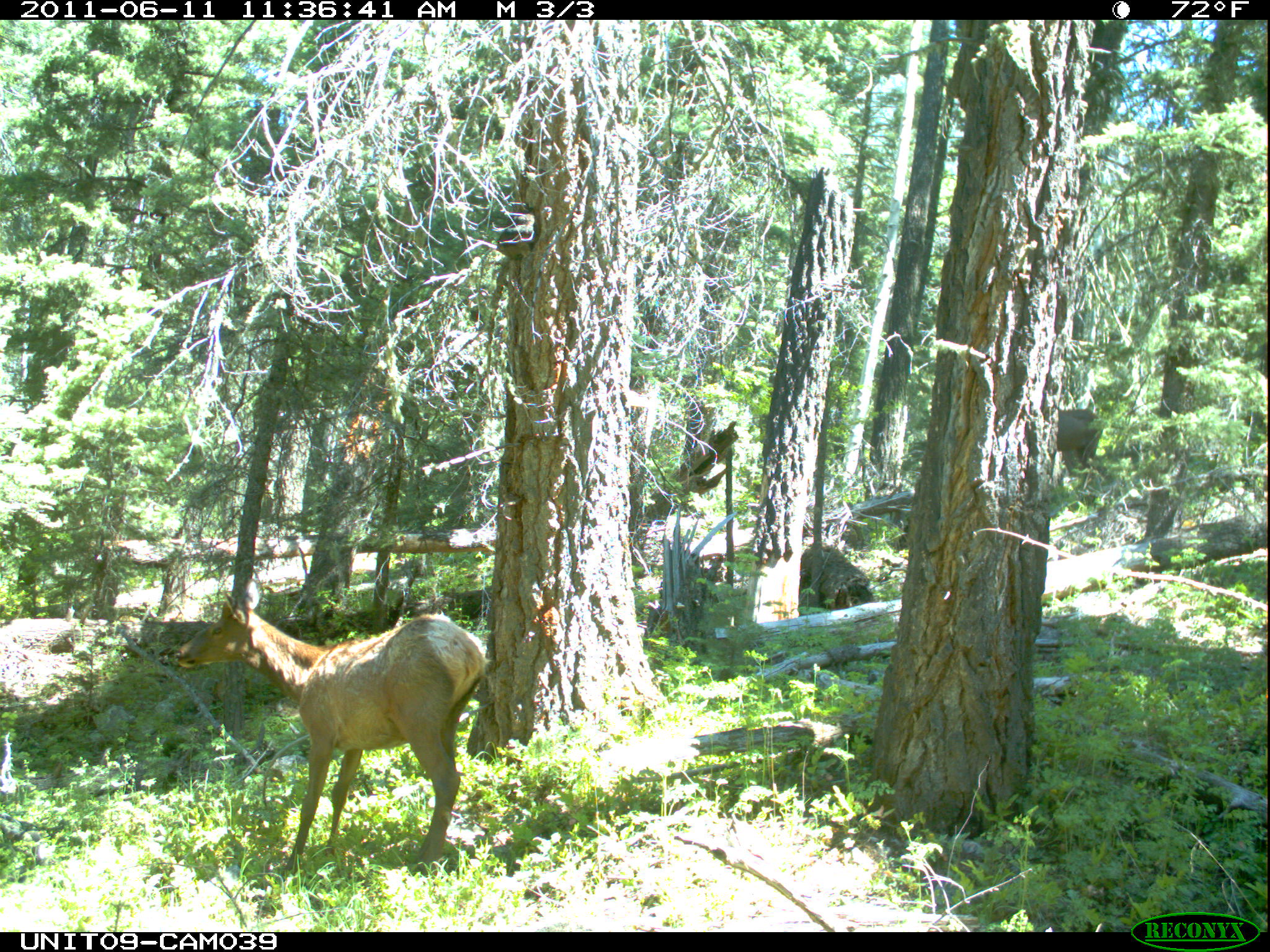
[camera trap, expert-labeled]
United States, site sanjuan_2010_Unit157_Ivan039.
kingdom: Animalia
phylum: Chordata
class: Mammalia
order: Artiodactyla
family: Cervidae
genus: Cervus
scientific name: Cervus elaphus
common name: red deer